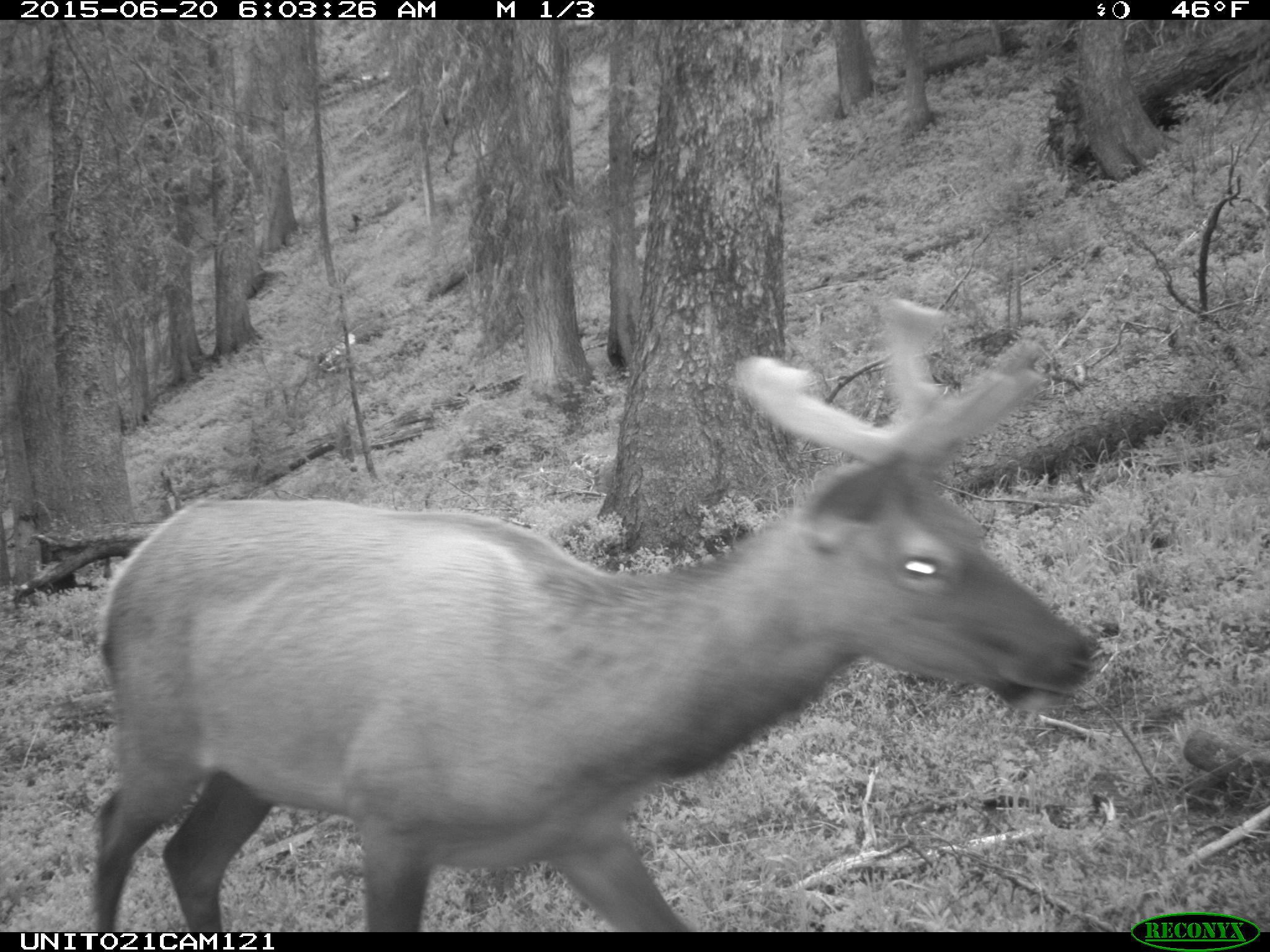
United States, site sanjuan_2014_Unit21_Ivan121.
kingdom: Animalia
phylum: Chordata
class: Mammalia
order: Artiodactyla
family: Cervidae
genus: Cervus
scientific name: Cervus elaphus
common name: red deer